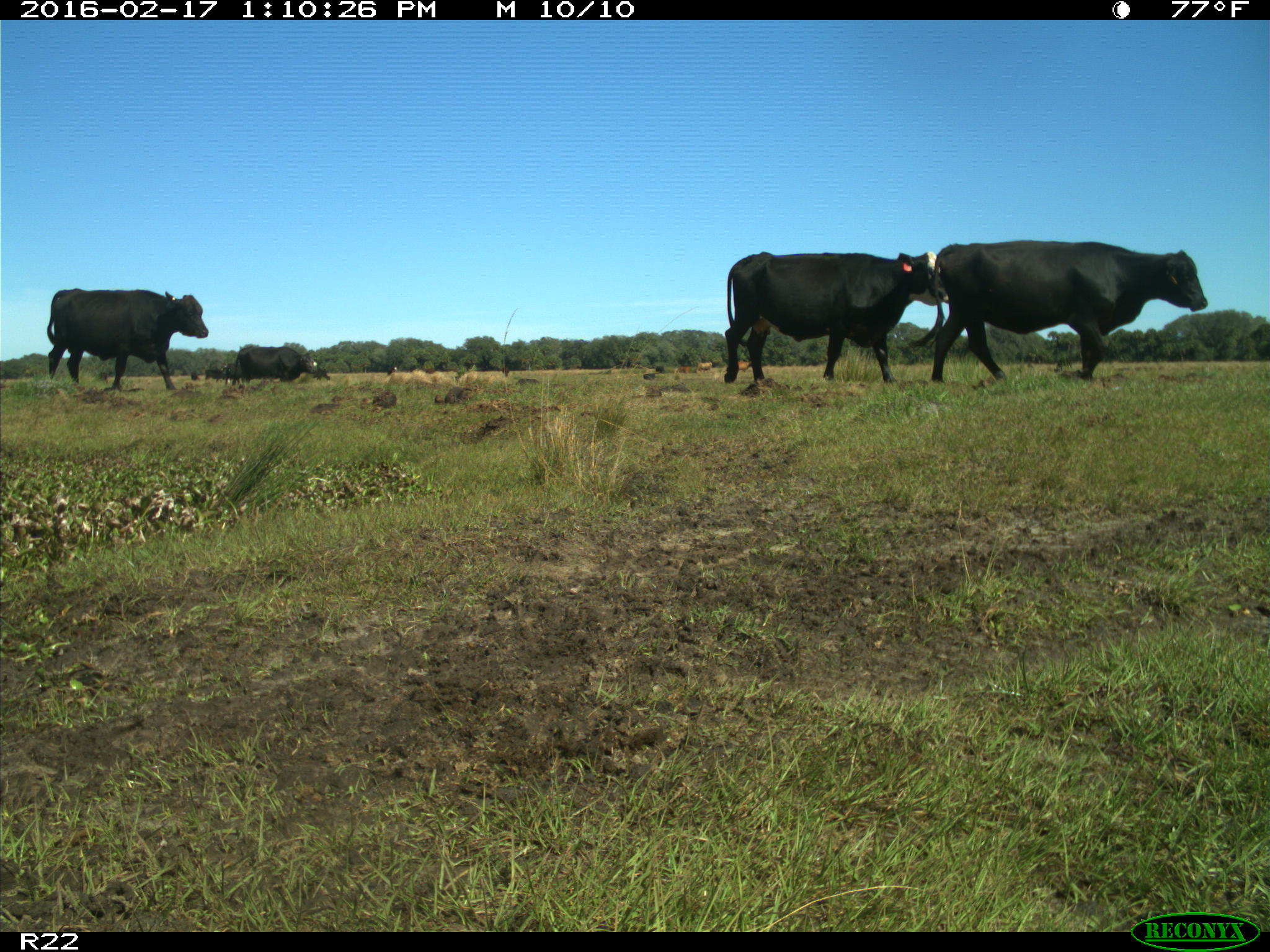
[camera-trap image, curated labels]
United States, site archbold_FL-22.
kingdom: Animalia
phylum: Chordata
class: Mammalia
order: Artiodactyla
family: Bovidae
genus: Bos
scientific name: Bos taurus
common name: domestic cow